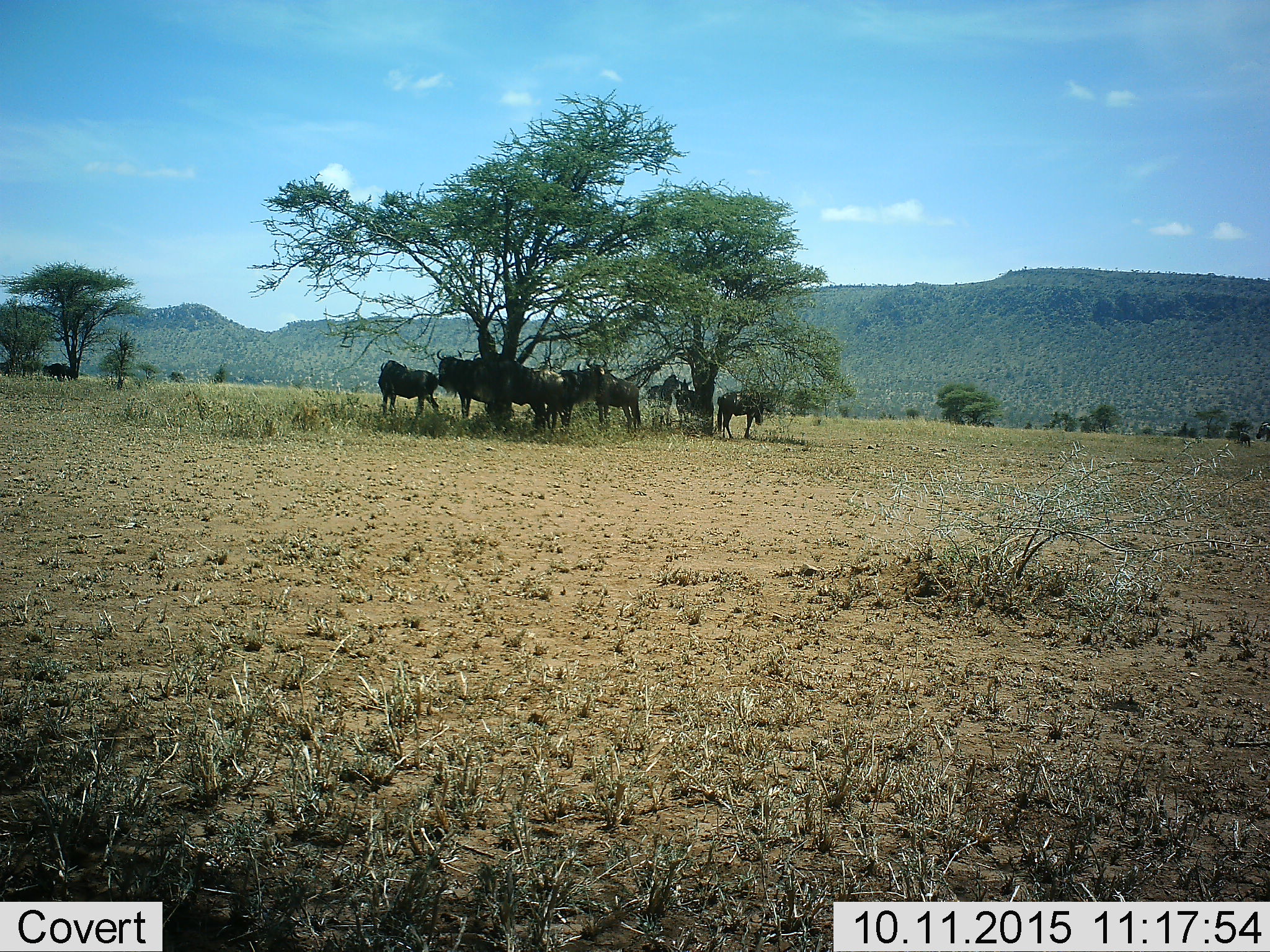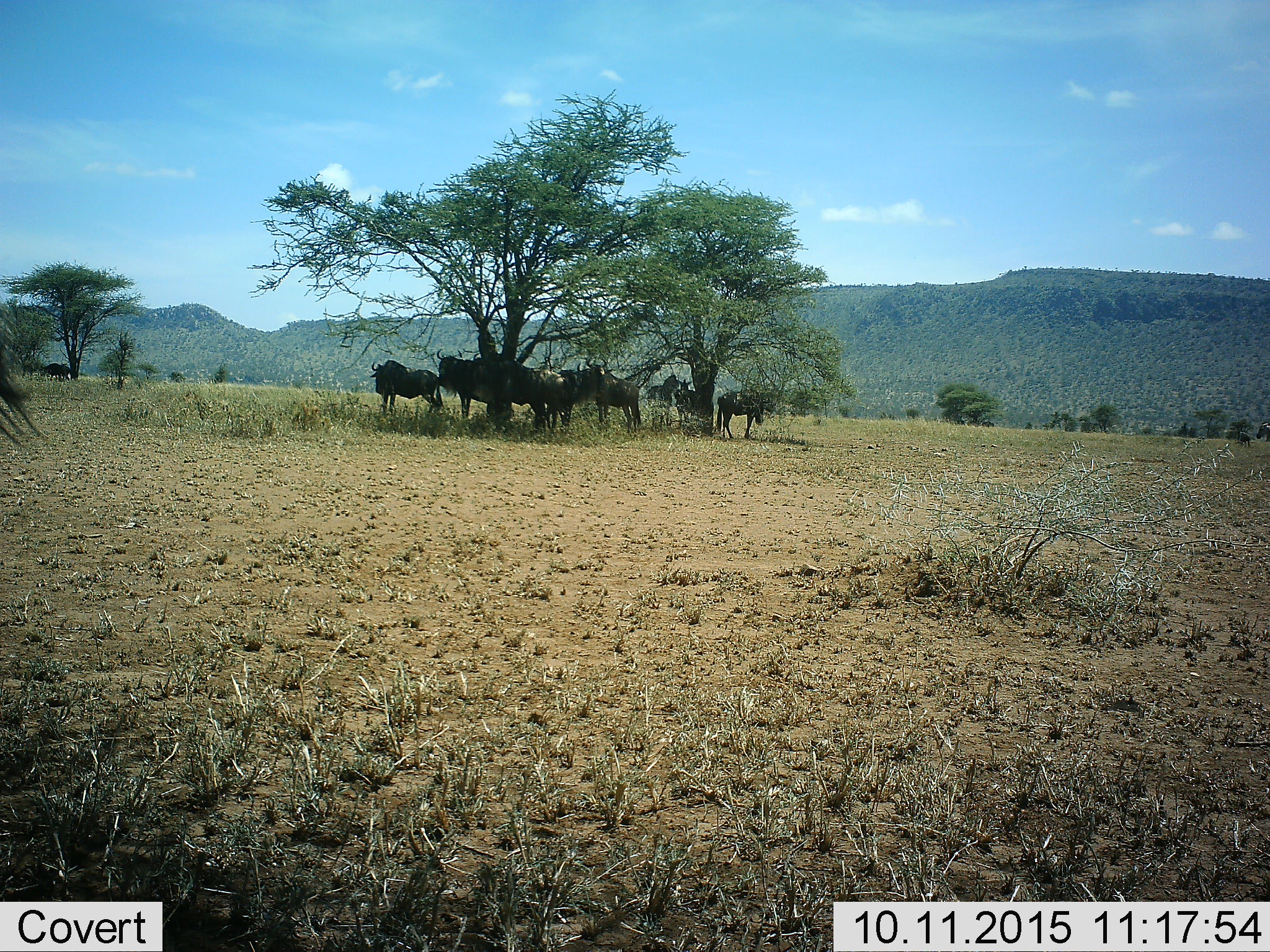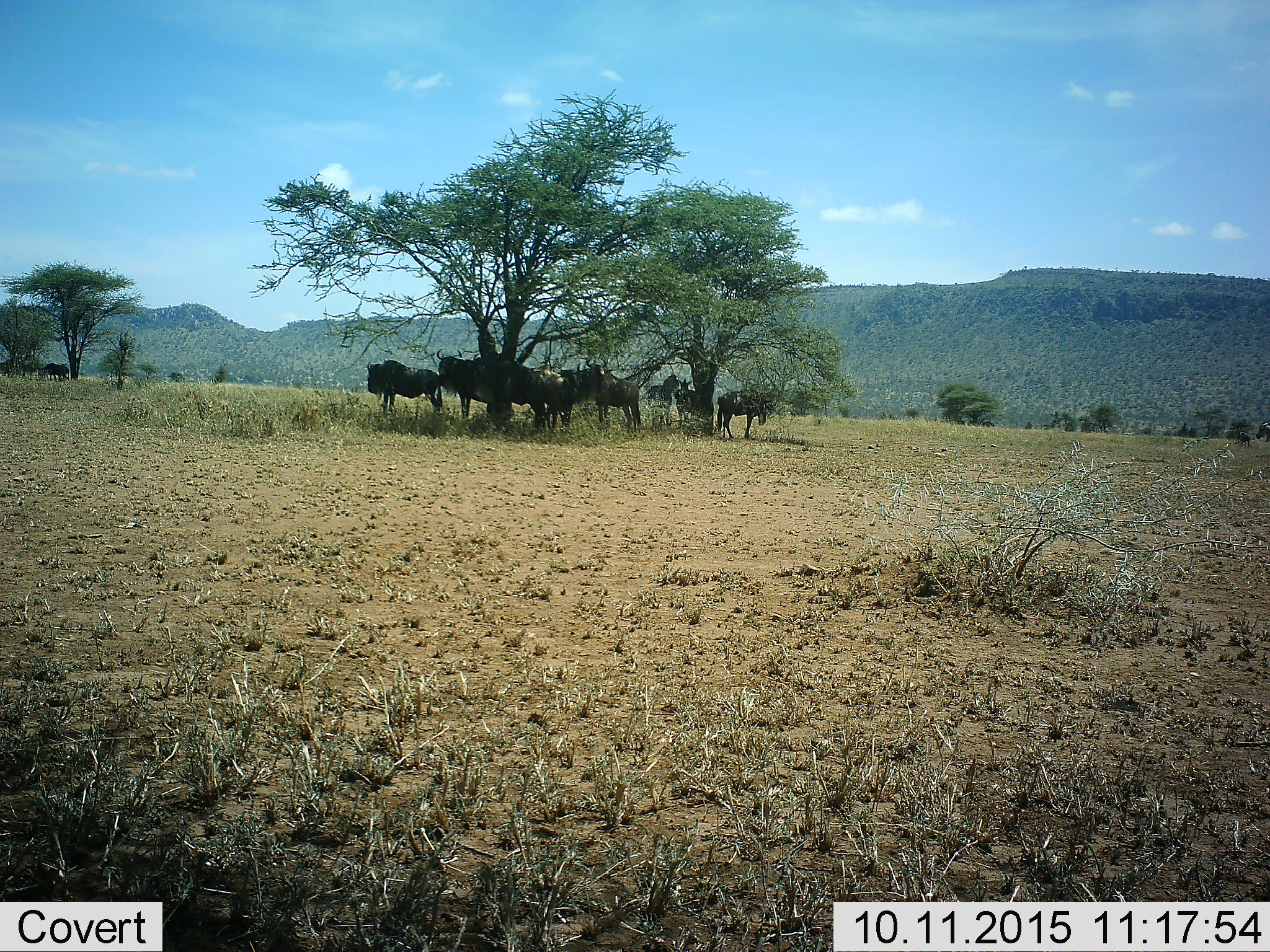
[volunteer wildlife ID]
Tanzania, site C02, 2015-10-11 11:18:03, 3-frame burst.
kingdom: Animalia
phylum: Chordata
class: Mammalia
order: Artiodactyla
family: Bovidae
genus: Connochaetes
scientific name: Connochaetes taurinus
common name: blue wildebeest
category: wildebeest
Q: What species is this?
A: Wildebeest (blue wildebeest) (Connochaetes taurinus).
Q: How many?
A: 8.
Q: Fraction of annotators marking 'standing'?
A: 94%.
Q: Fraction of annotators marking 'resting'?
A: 12%.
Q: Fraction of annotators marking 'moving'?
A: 6%.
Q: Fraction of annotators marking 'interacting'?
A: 6%.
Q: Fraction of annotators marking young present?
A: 6%.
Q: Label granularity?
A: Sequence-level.